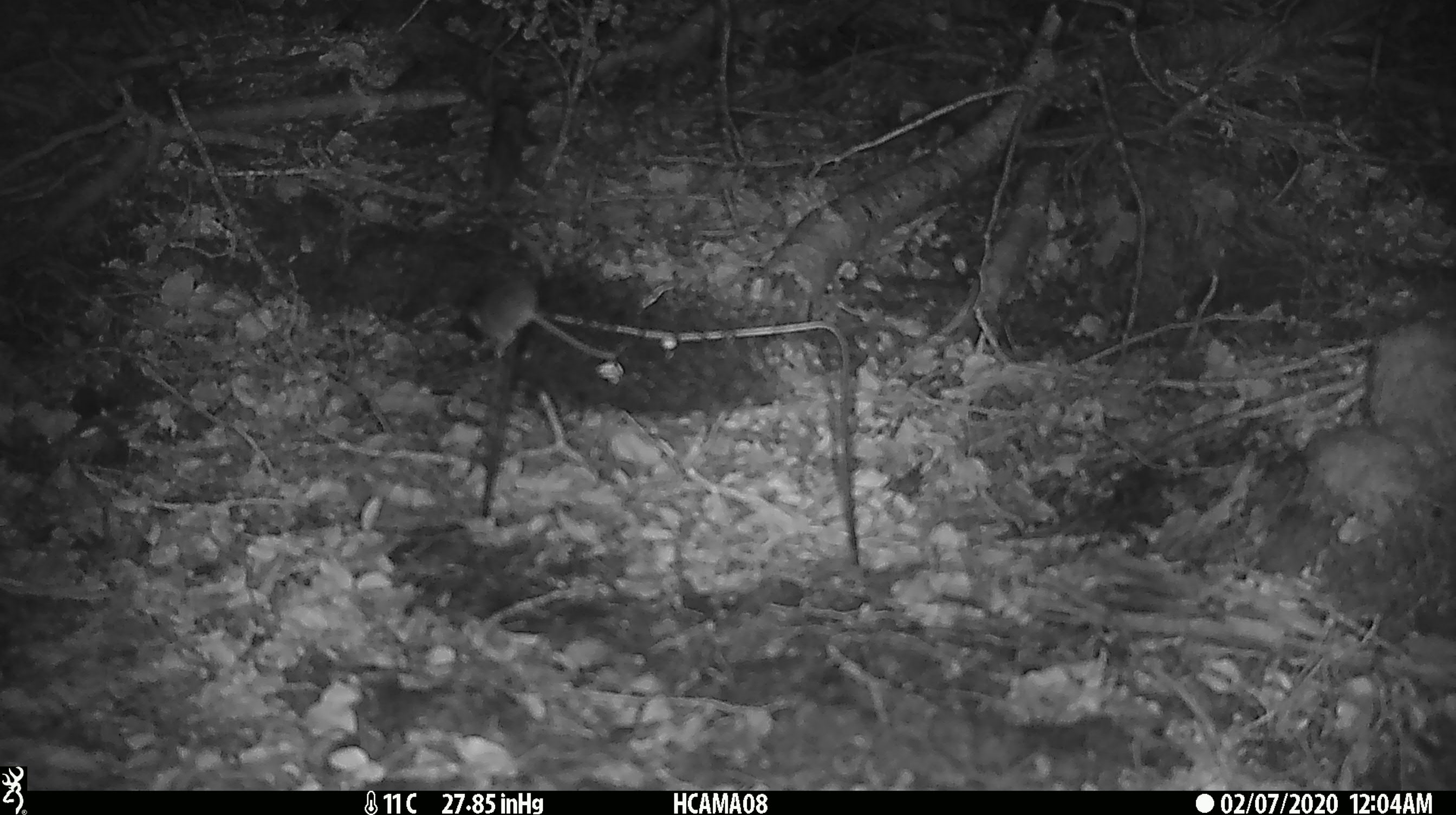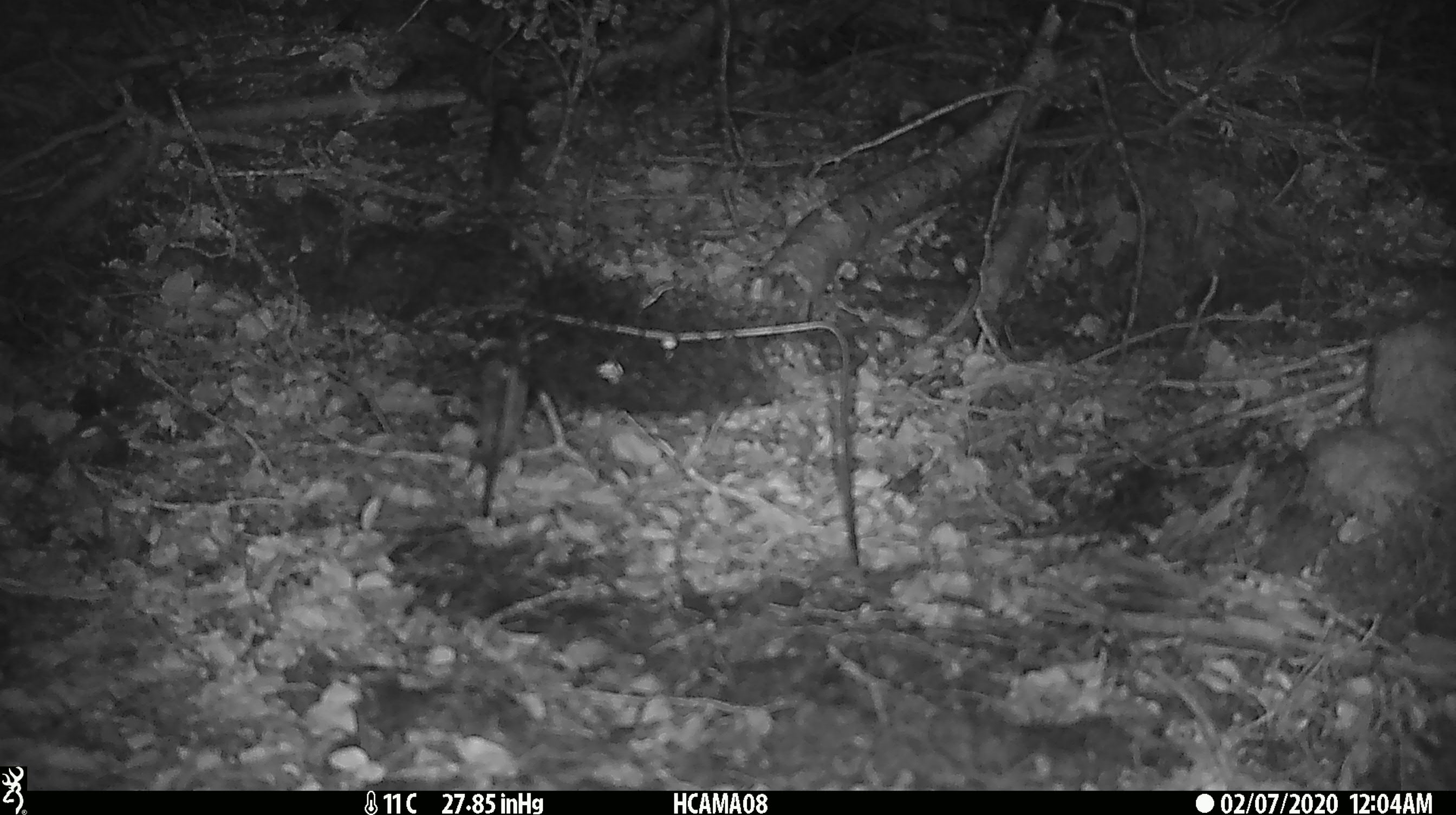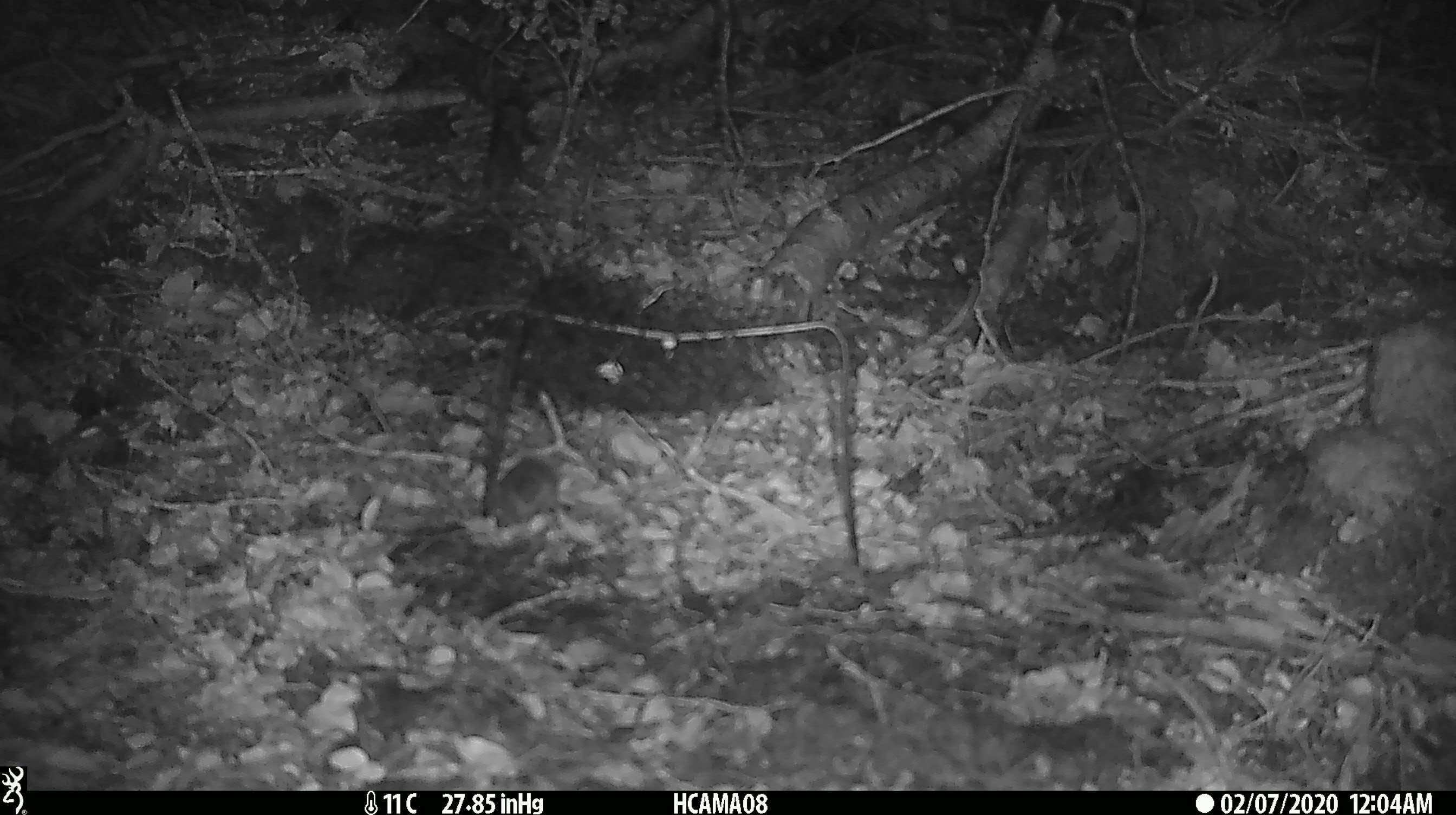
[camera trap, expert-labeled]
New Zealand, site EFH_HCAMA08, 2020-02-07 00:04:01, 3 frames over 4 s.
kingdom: Animalia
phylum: Chordata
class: Mammalia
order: Rodentia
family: Muridae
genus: Mus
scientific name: Mus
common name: mouse